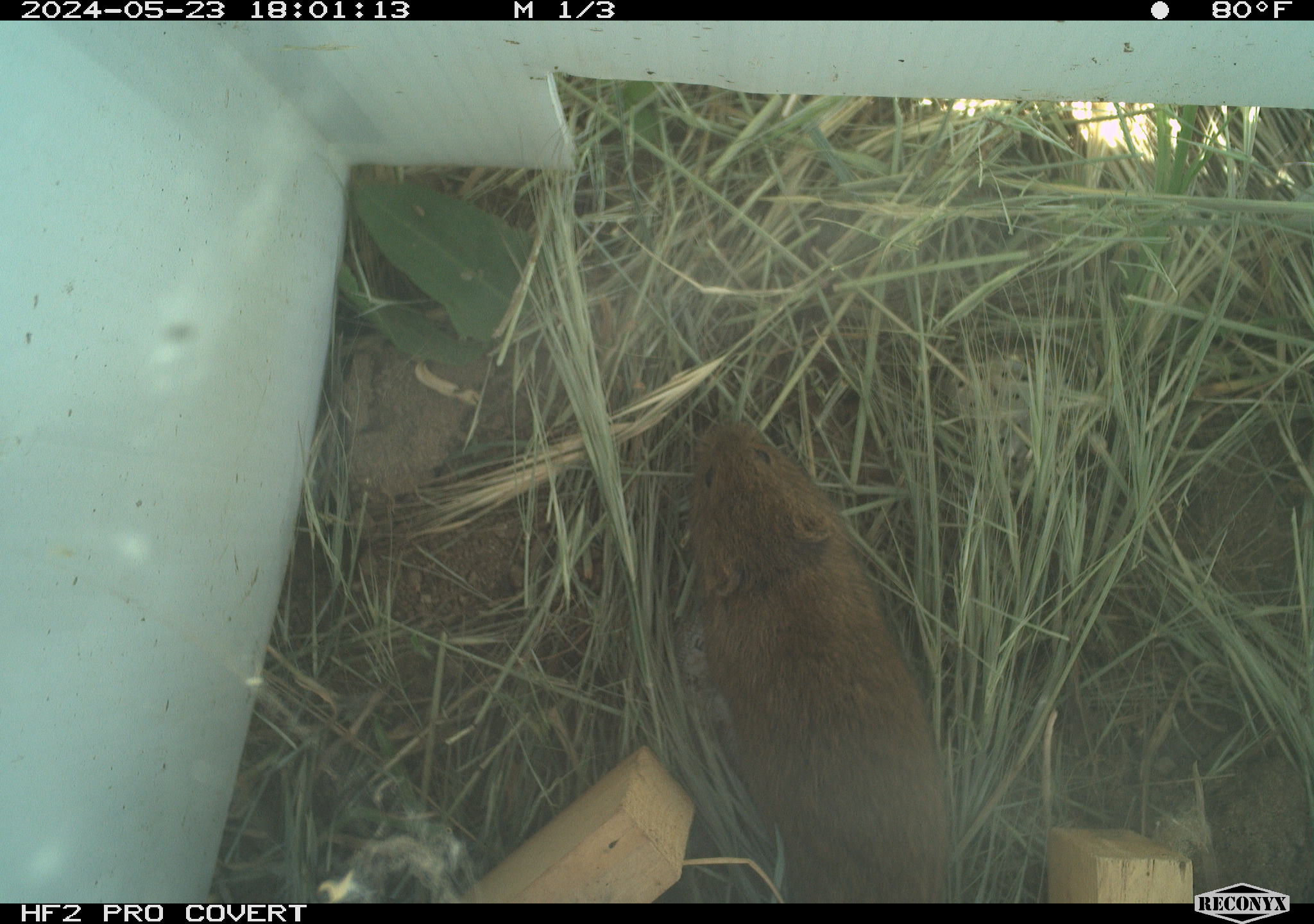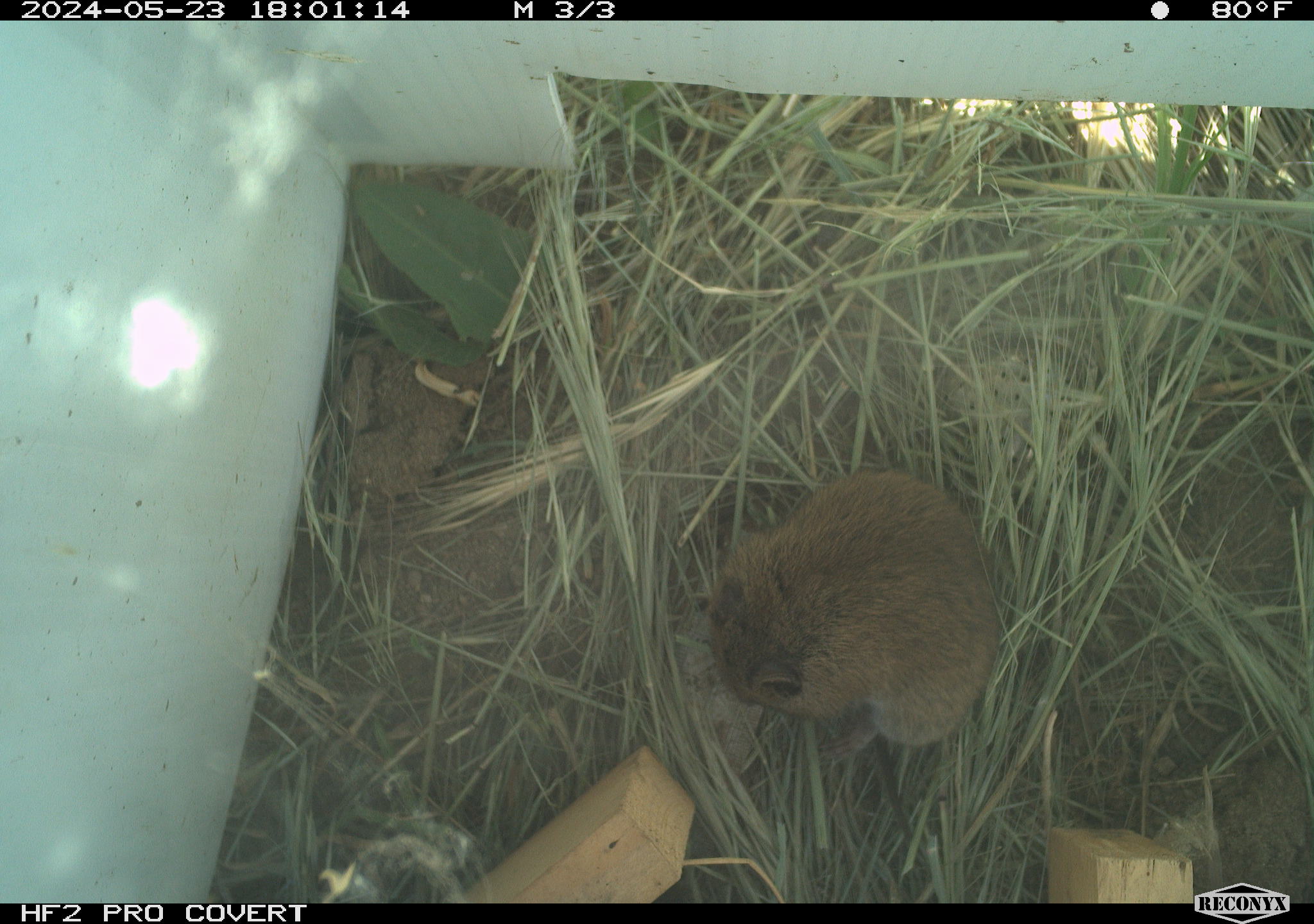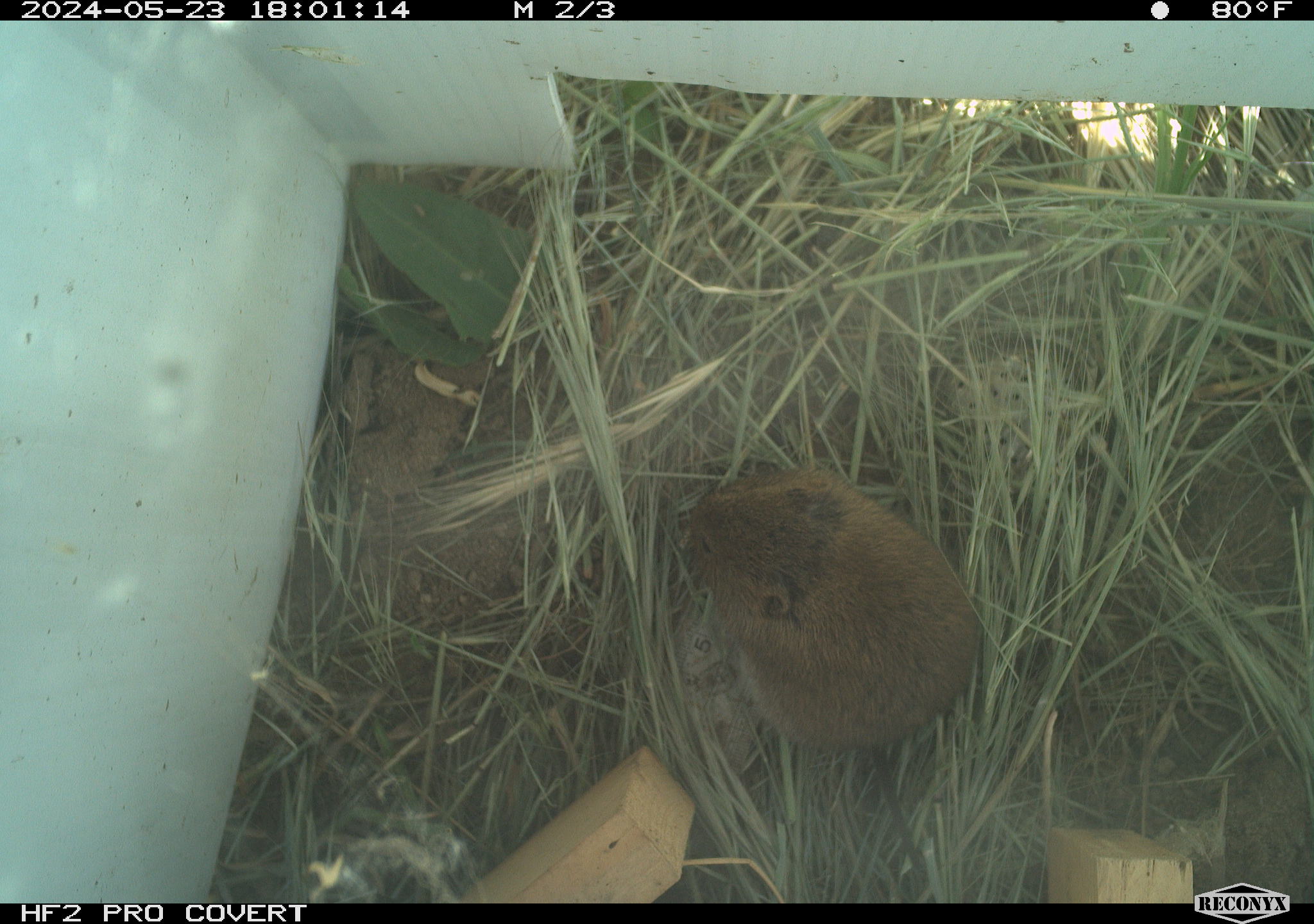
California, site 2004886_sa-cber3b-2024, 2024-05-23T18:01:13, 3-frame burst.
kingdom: Animalia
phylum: Chordata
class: Mammalia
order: Rodentia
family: Cricetidae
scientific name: Arvicolinae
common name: voles, lemmings, and muskrats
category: arvicolinae subfamily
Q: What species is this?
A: Arvicolinae subfamily (voles, lemmings, and muskrats) (Arvicolinae).